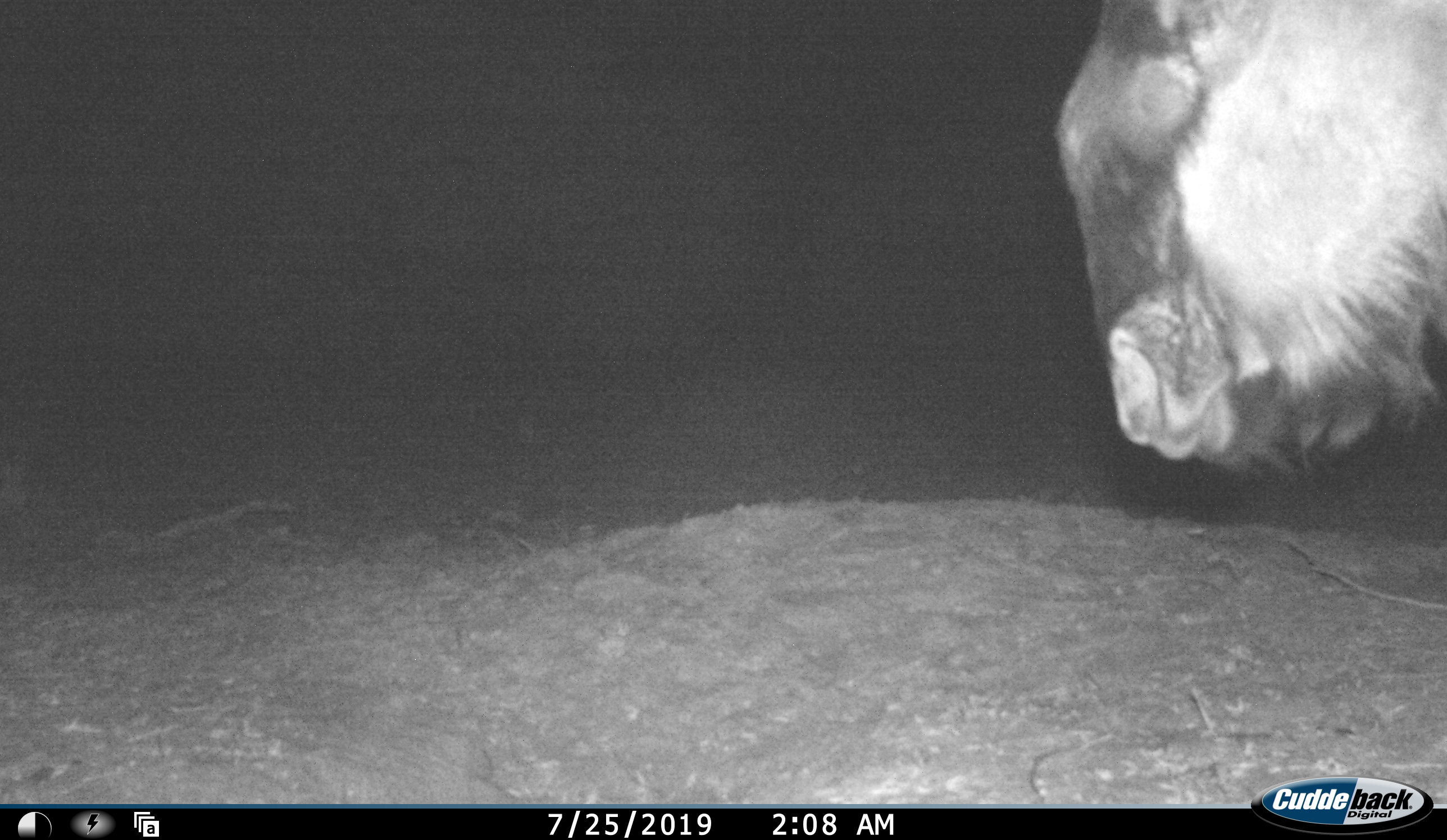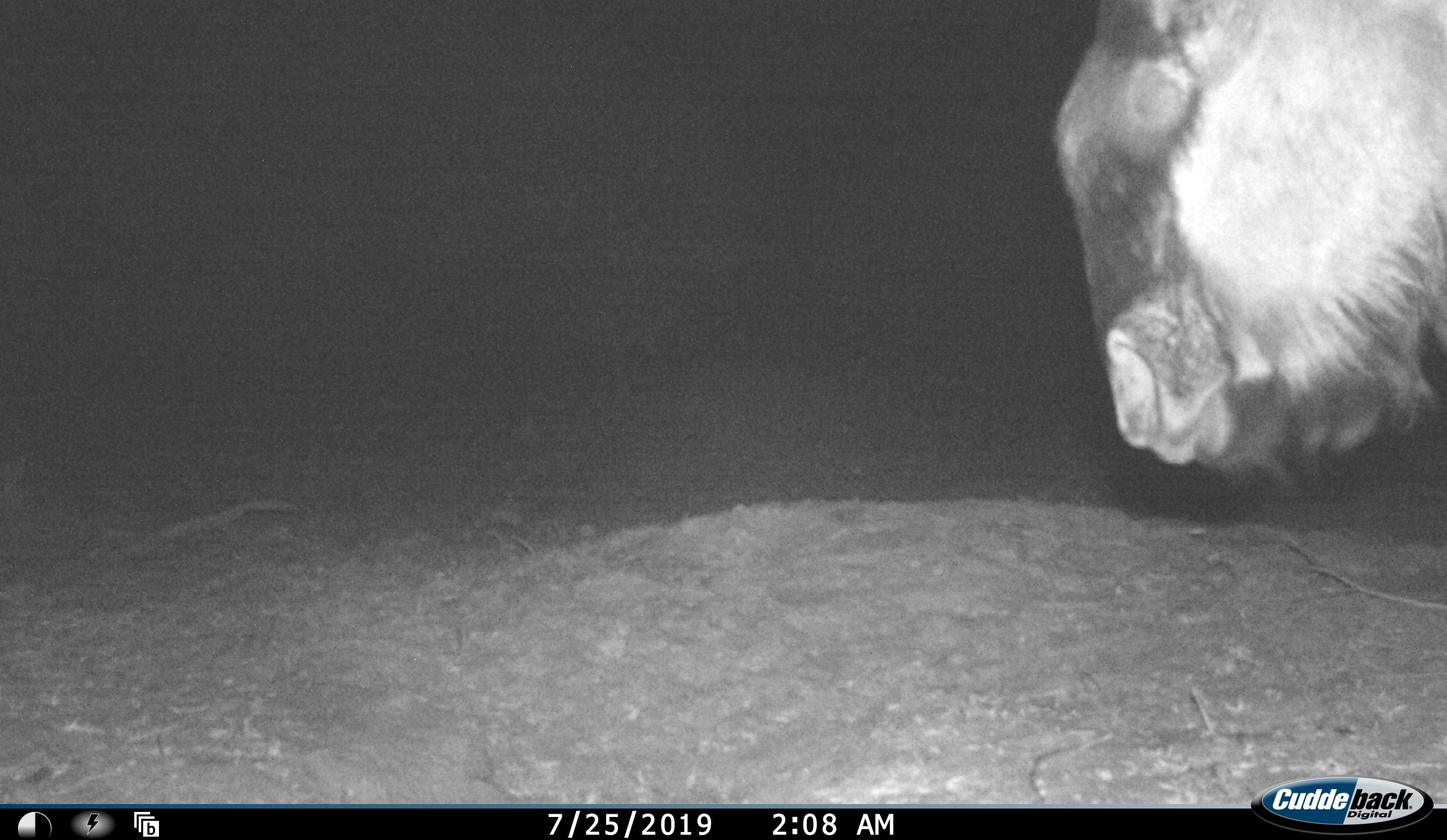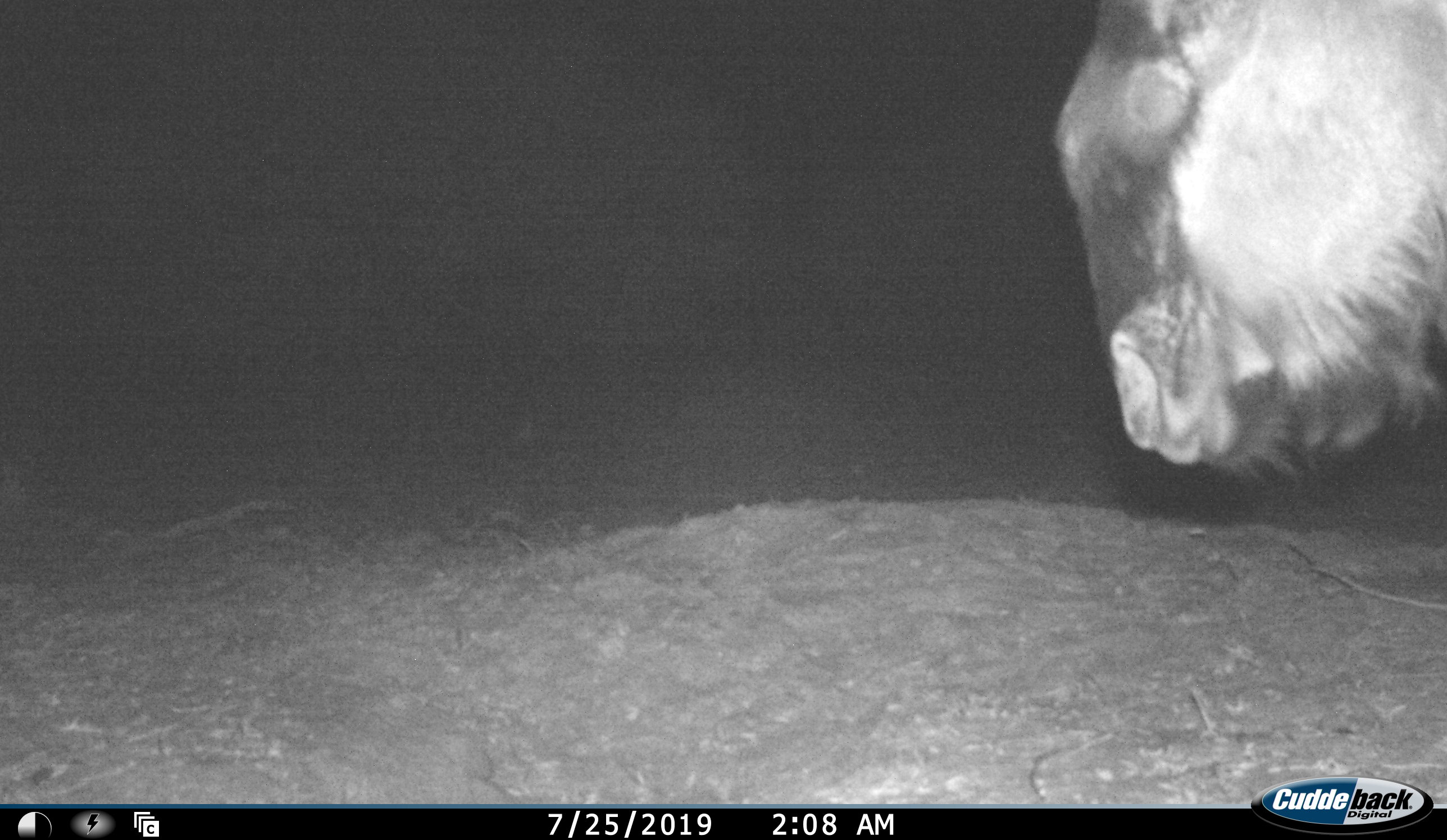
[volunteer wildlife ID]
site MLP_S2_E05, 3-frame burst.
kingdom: Animalia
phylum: Chordata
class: Mammalia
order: Artiodactyla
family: Bovidae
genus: Connochaetes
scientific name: Connochaetes taurinus taurinus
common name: blue wildebeest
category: wildebeestblue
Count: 1.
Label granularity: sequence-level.